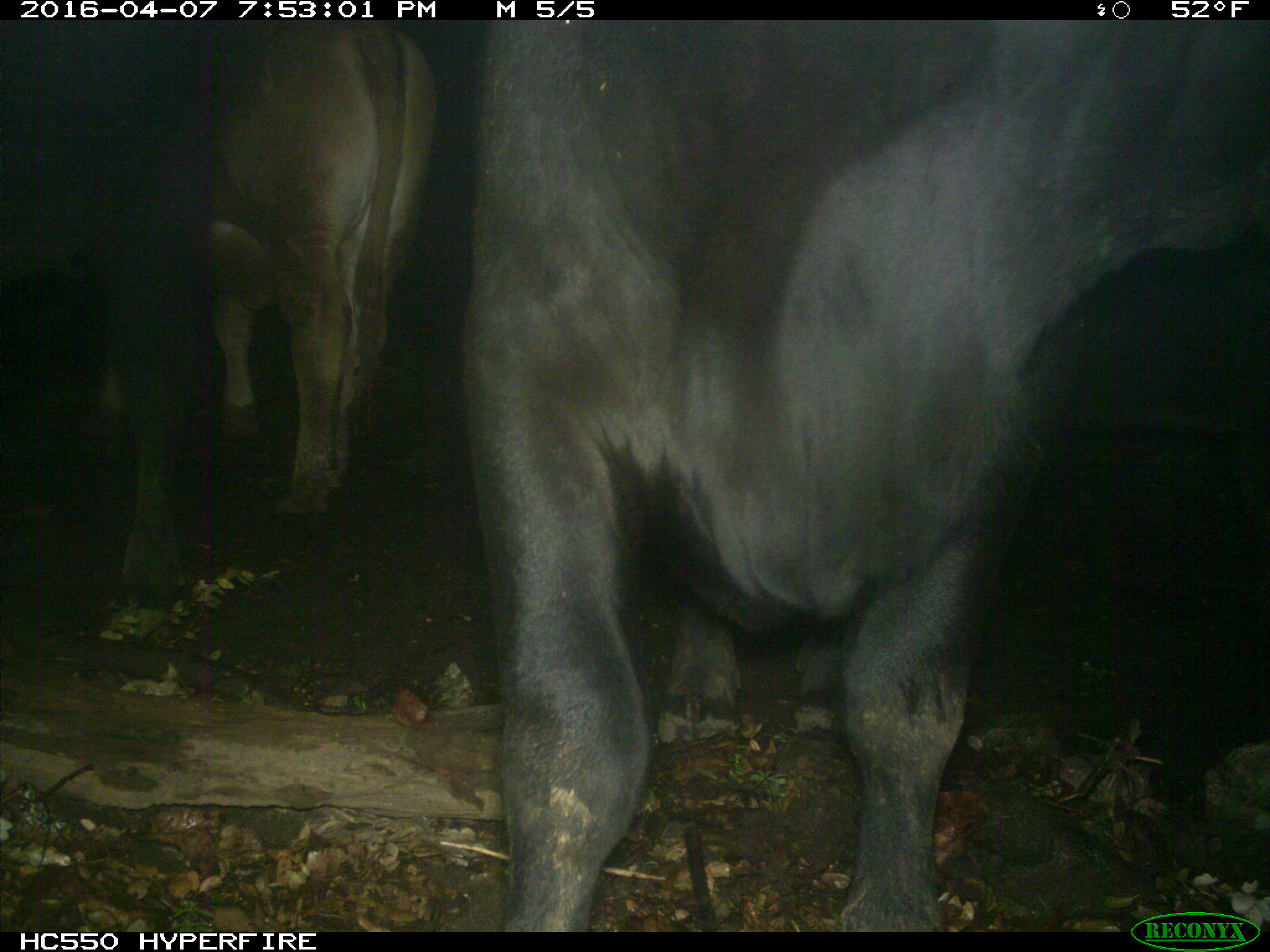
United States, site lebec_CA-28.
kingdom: Animalia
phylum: Chordata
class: Mammalia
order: Artiodactyla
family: Bovidae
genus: Bos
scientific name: Bos taurus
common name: domestic cow